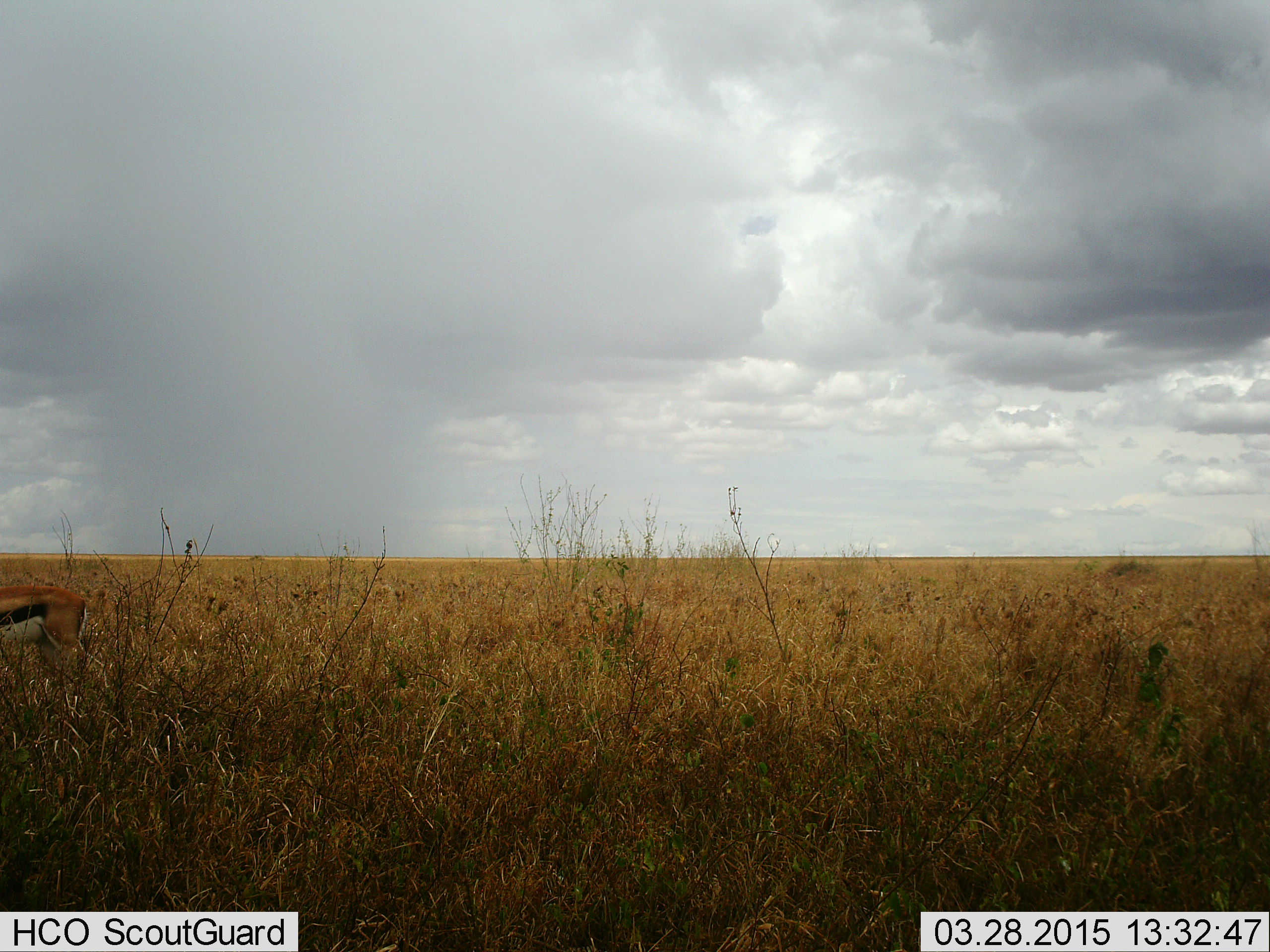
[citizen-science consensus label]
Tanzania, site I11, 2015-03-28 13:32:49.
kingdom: Animalia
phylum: Chordata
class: Mammalia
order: Artiodactyla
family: Bovidae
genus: Eudorcas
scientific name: Eudorcas thomsonii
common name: thomson's gazelle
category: gazellethomsons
Gazellethomsons (thomson's gazelle) (Eudorcas thomsonii), count 1. Behavior (volunteer vote fractions): standing 80%, resting 0%, moving 10%, interacting 0%. Young present (vote fraction): 0%. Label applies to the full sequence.